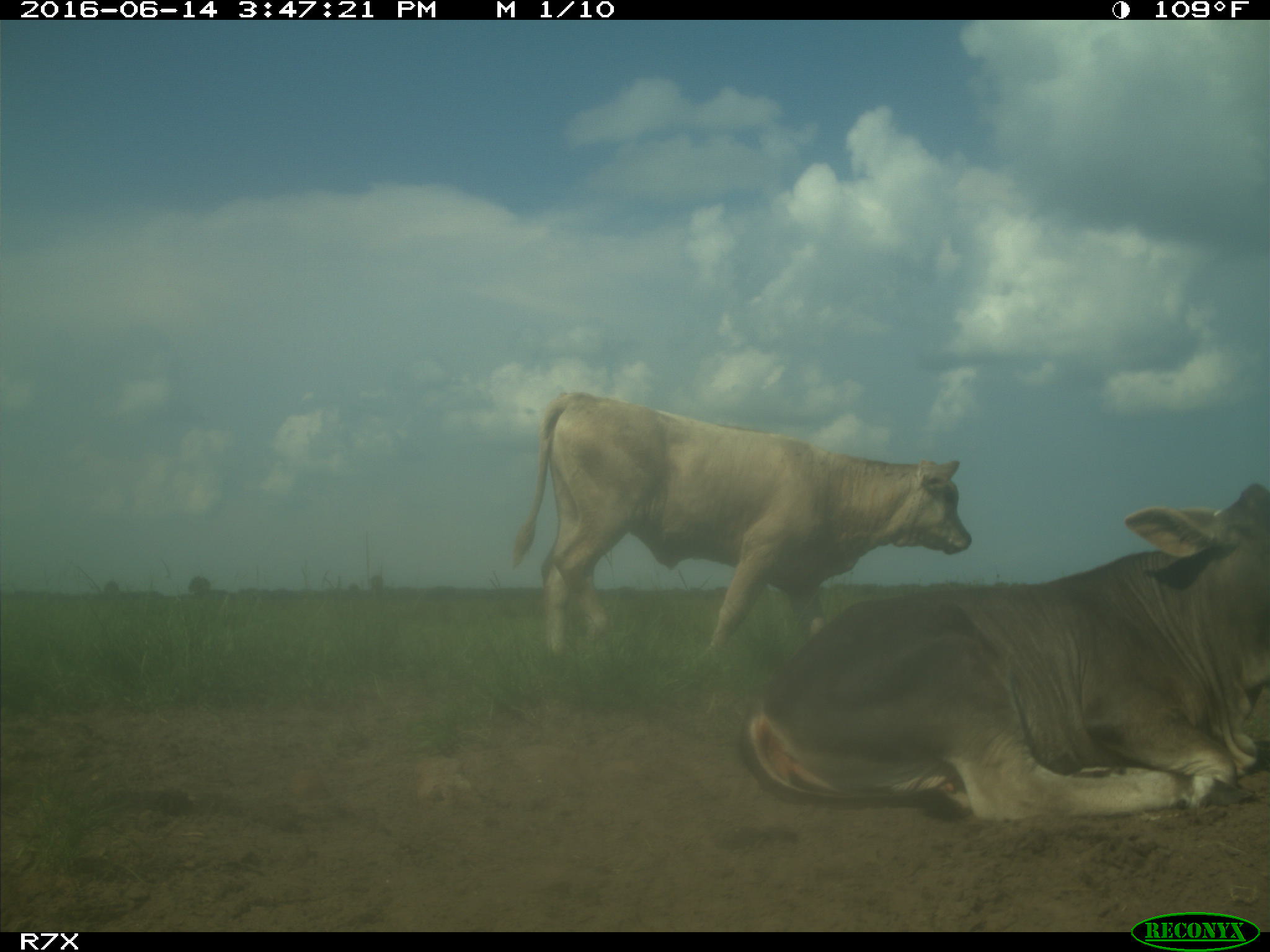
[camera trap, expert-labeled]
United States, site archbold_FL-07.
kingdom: Animalia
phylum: Chordata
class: Mammalia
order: Artiodactyla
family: Bovidae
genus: Bos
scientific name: Bos taurus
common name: domestic cow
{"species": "Bos taurus (domestic cow)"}